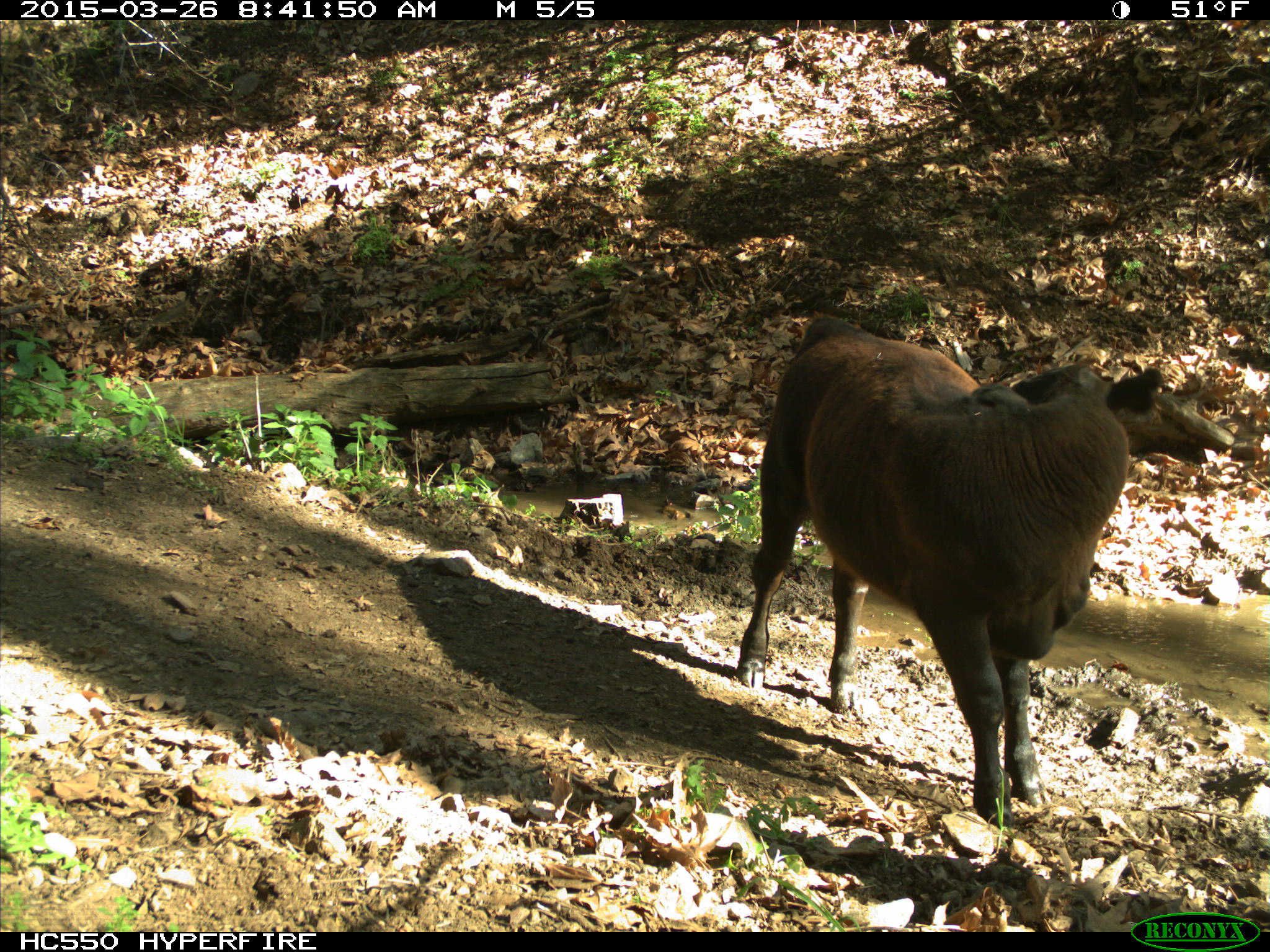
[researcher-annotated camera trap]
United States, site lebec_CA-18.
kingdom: Animalia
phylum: Chordata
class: Mammalia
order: Artiodactyla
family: Bovidae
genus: Bos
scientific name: Bos taurus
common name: domestic cow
Bos taurus (domestic cow).